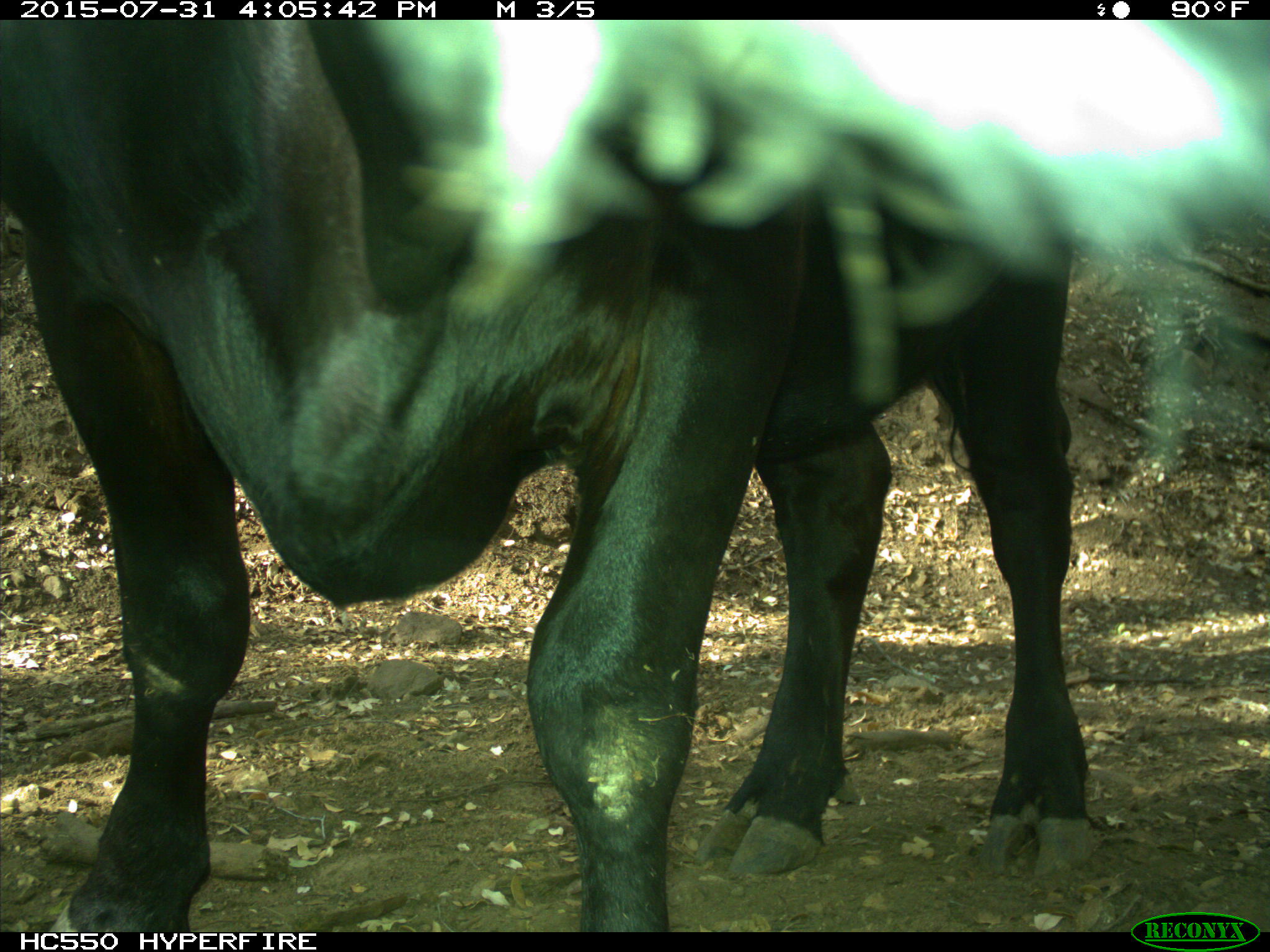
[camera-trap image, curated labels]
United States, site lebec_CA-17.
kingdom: Animalia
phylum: Chordata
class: Mammalia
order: Artiodactyla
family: Bovidae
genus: Bos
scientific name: Bos taurus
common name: domestic cow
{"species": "Bos taurus (domestic cow)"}